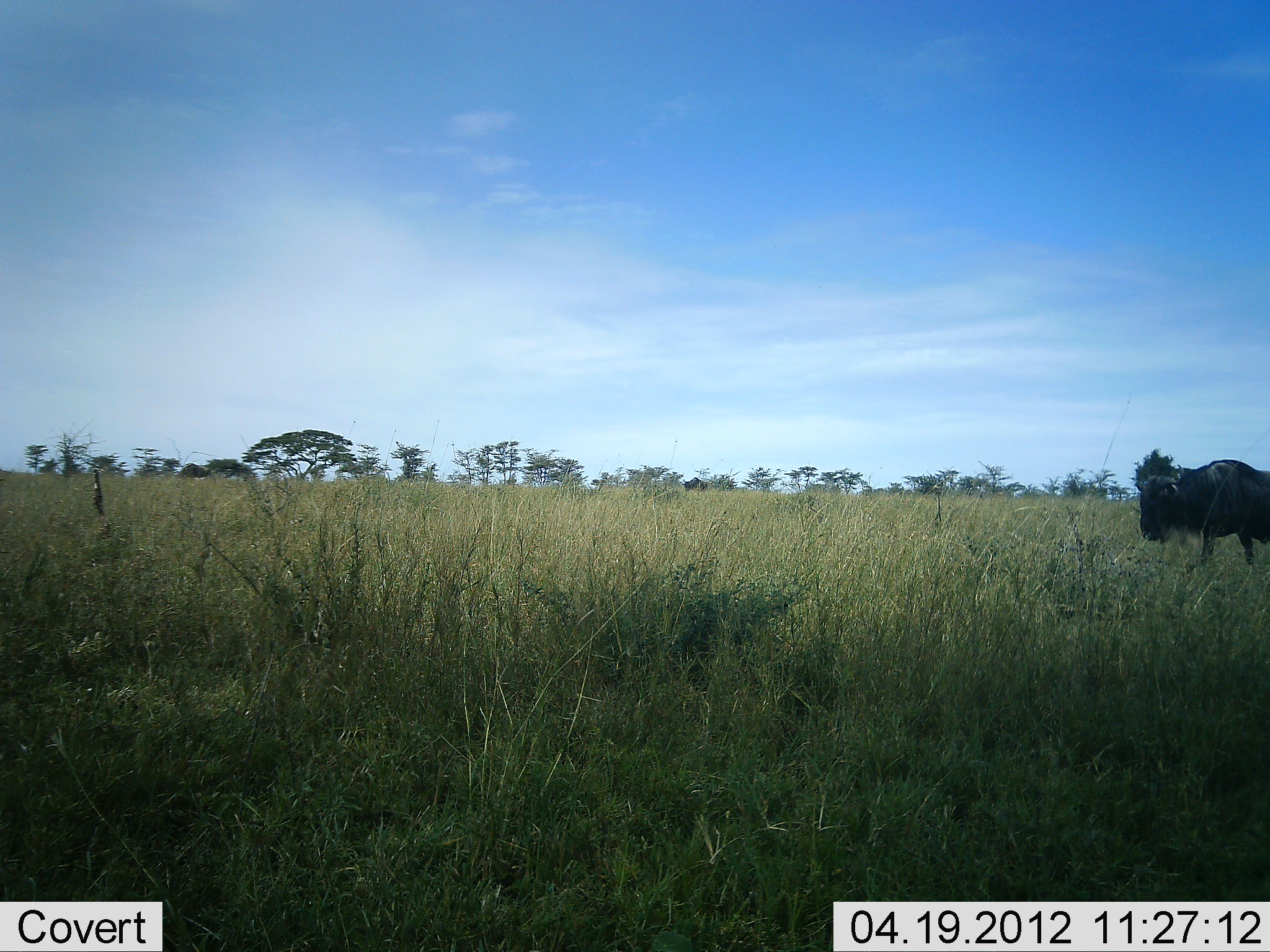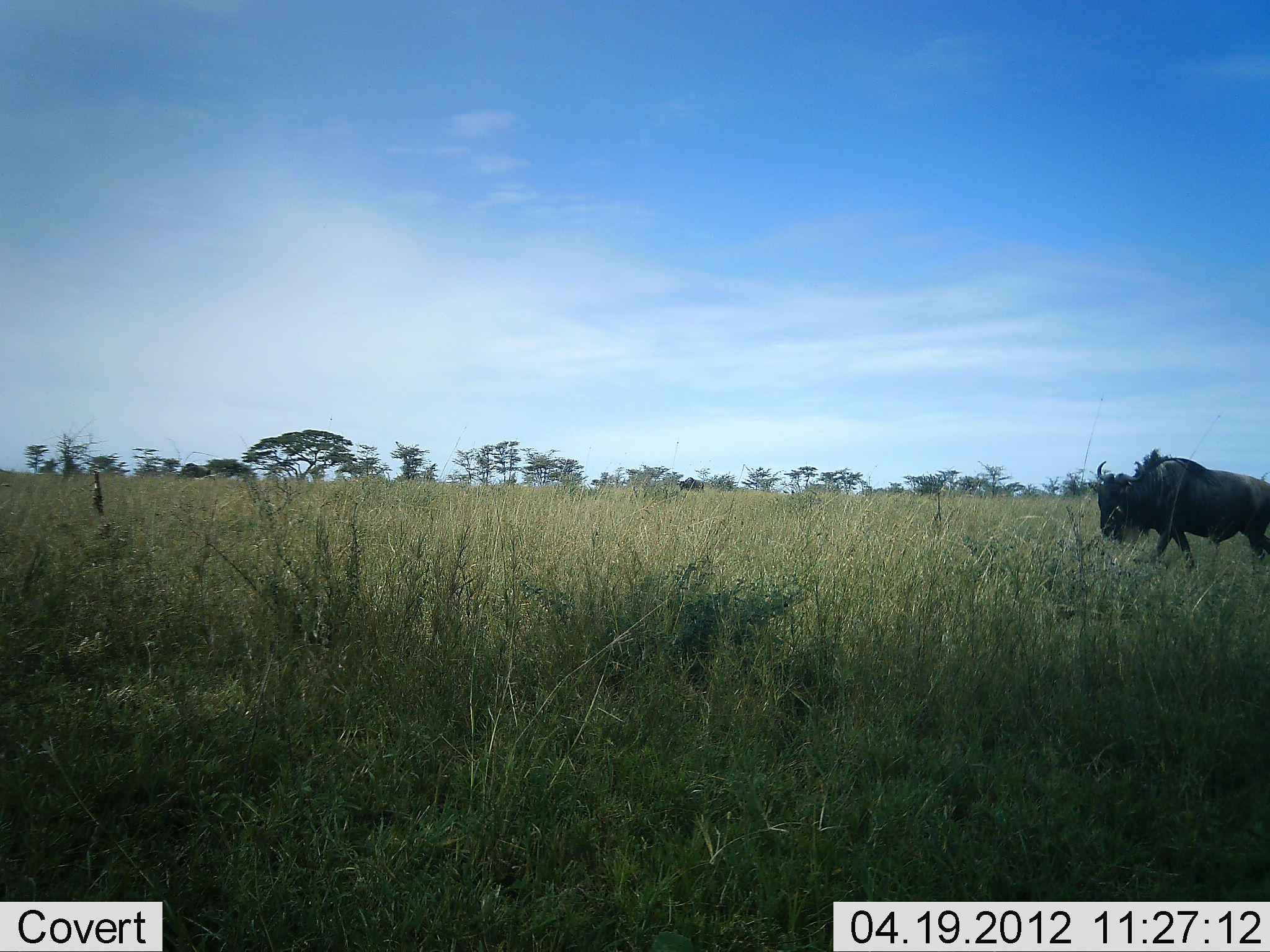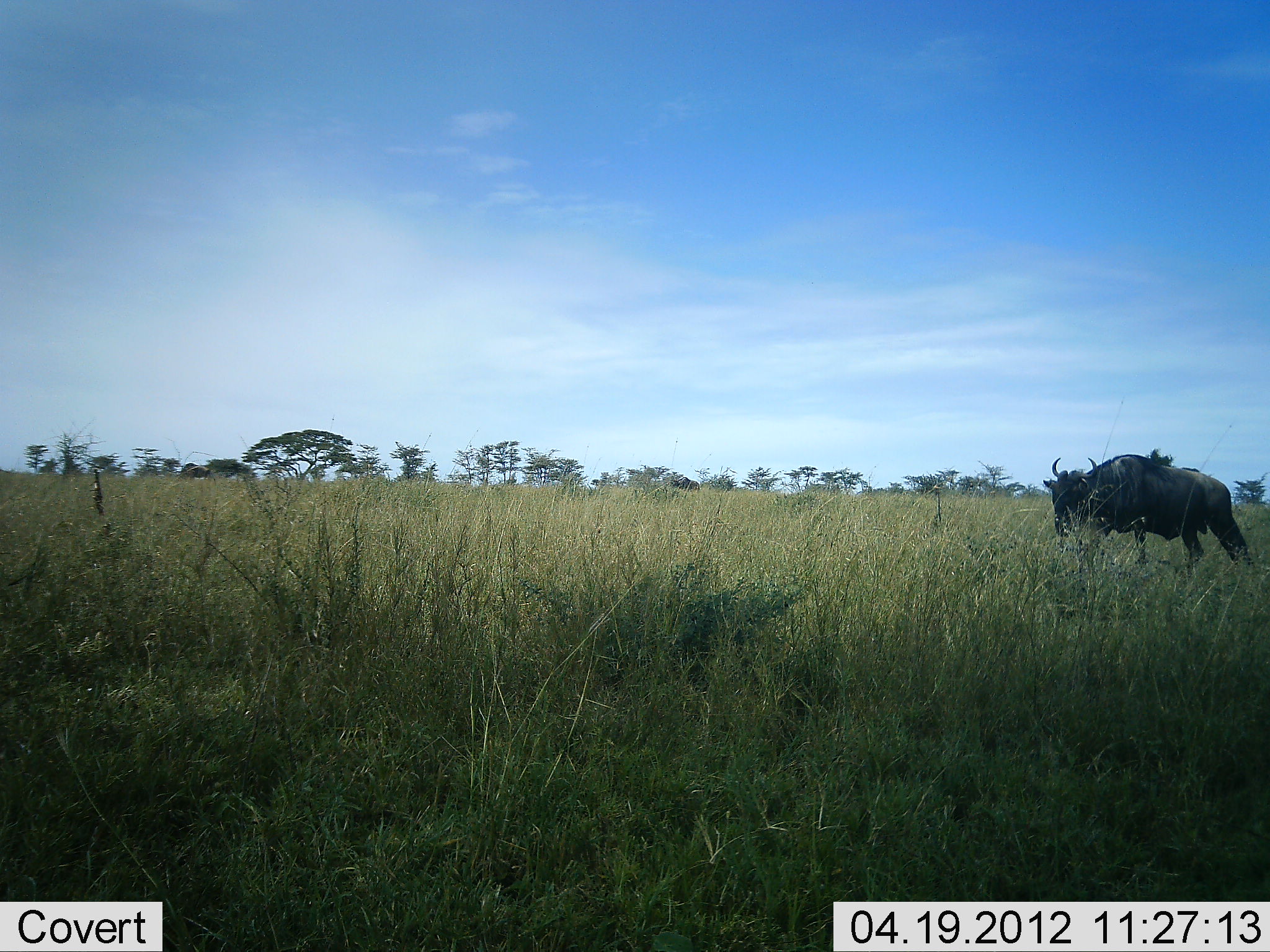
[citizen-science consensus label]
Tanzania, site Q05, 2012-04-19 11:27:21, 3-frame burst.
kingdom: Animalia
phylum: Chordata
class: Mammalia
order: Artiodactyla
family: Bovidae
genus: Connochaetes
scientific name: Connochaetes taurinus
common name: blue wildebeest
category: wildebeest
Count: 1.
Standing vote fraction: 5%.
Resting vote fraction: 0%.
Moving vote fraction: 100%.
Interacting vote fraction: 0%.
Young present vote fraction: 0%.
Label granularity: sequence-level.